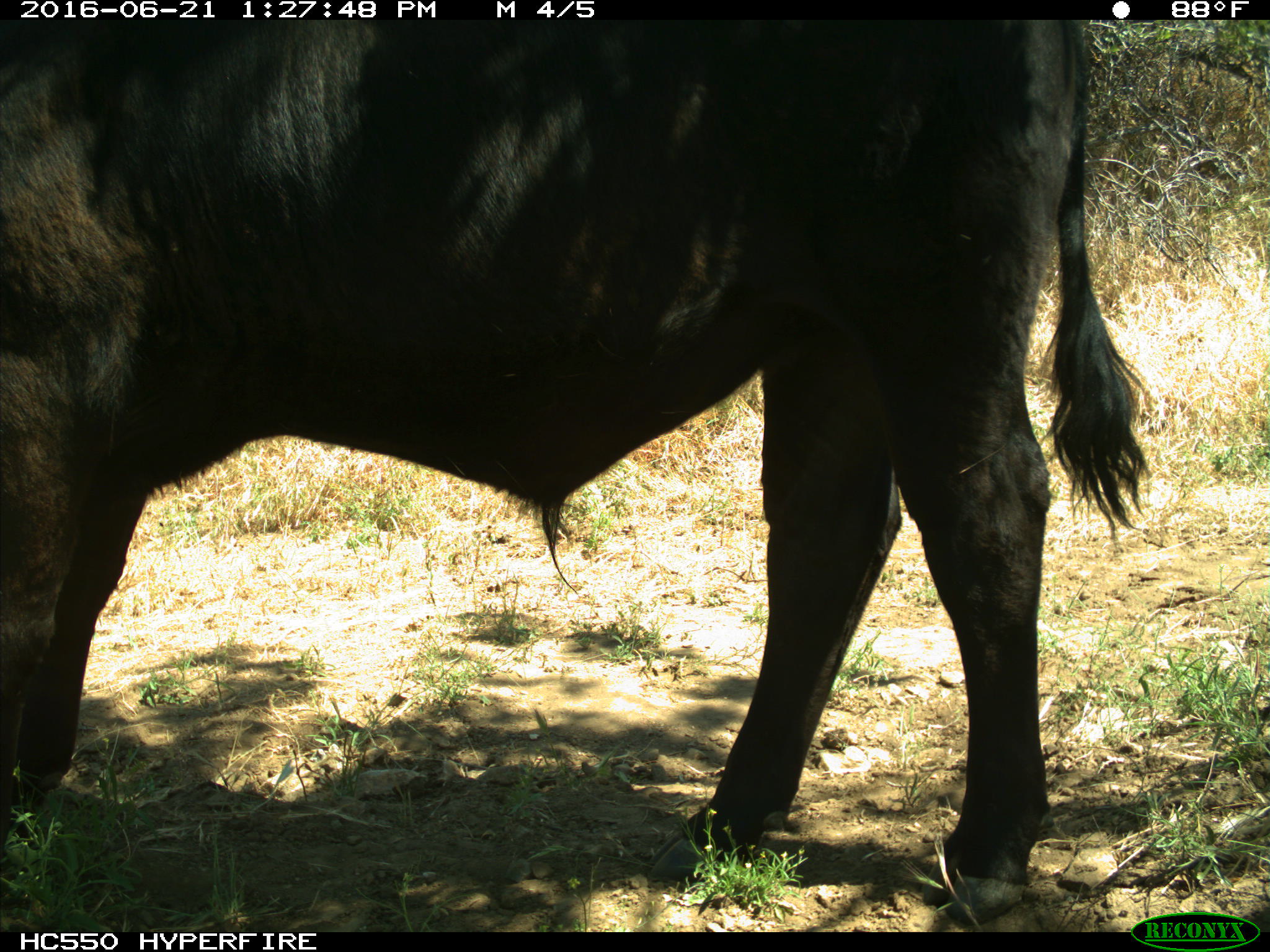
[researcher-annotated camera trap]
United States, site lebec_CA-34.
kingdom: Animalia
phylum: Chordata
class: Mammalia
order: Artiodactyla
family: Bovidae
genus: Bos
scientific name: Bos taurus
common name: domestic cow